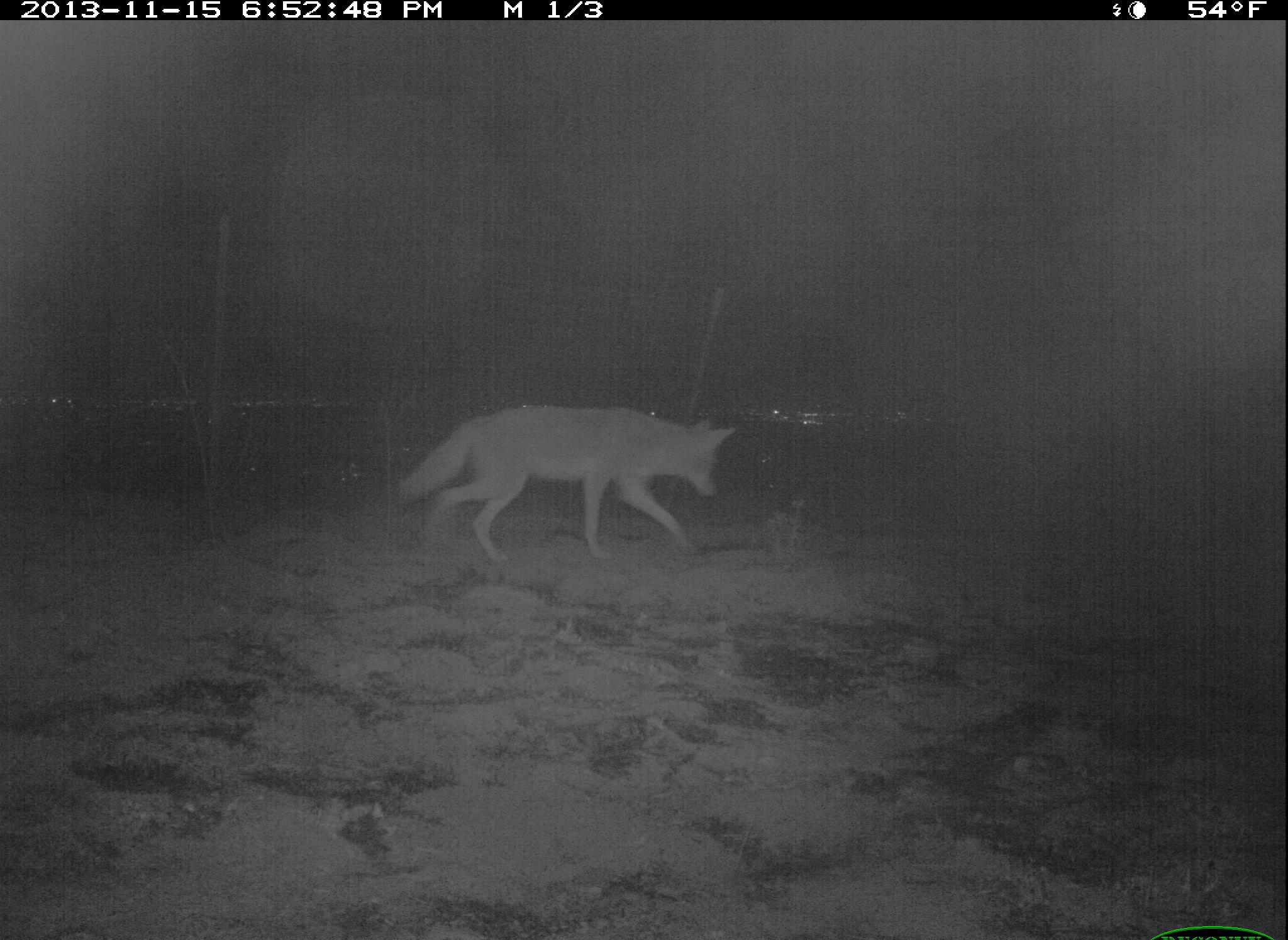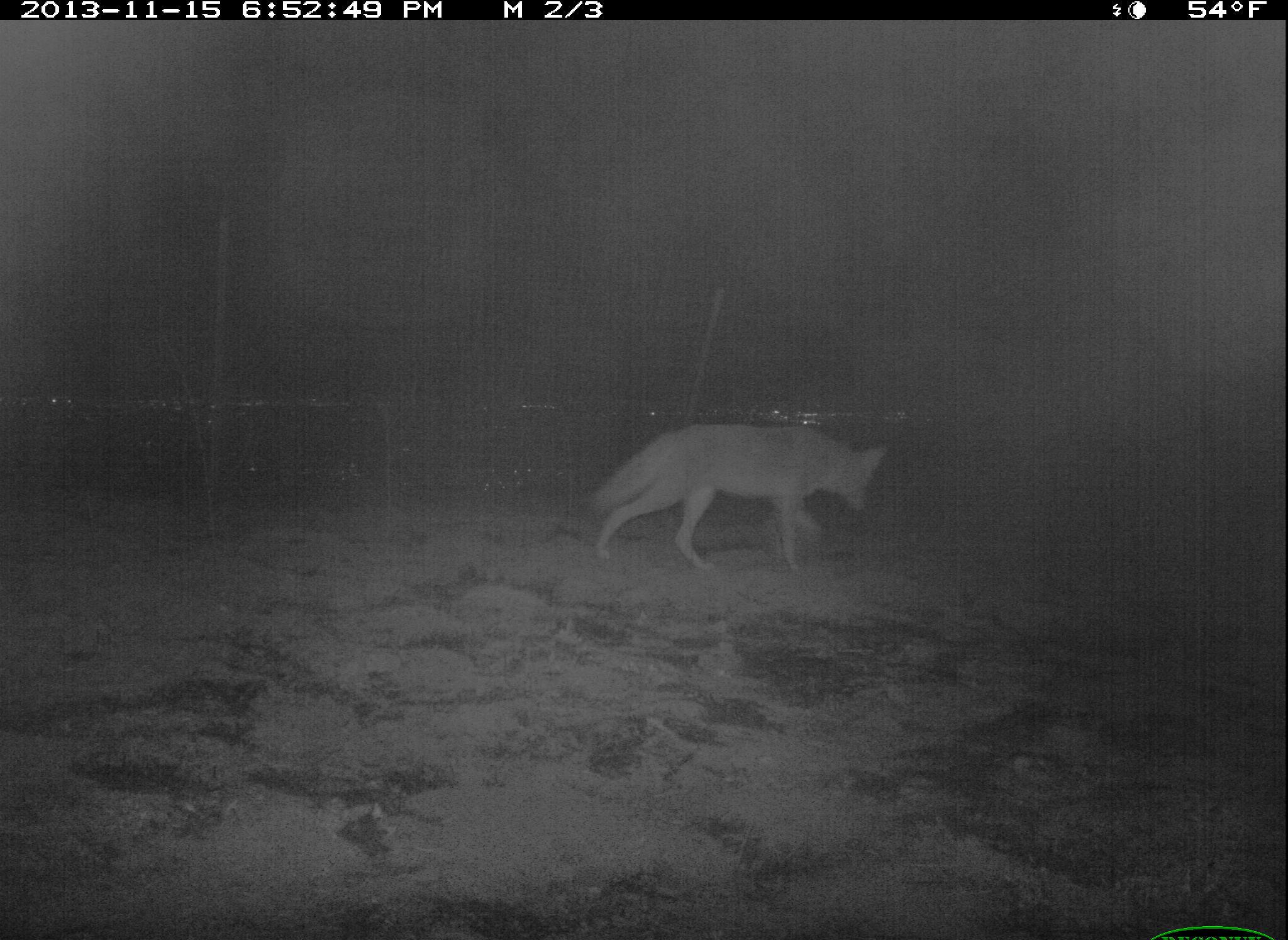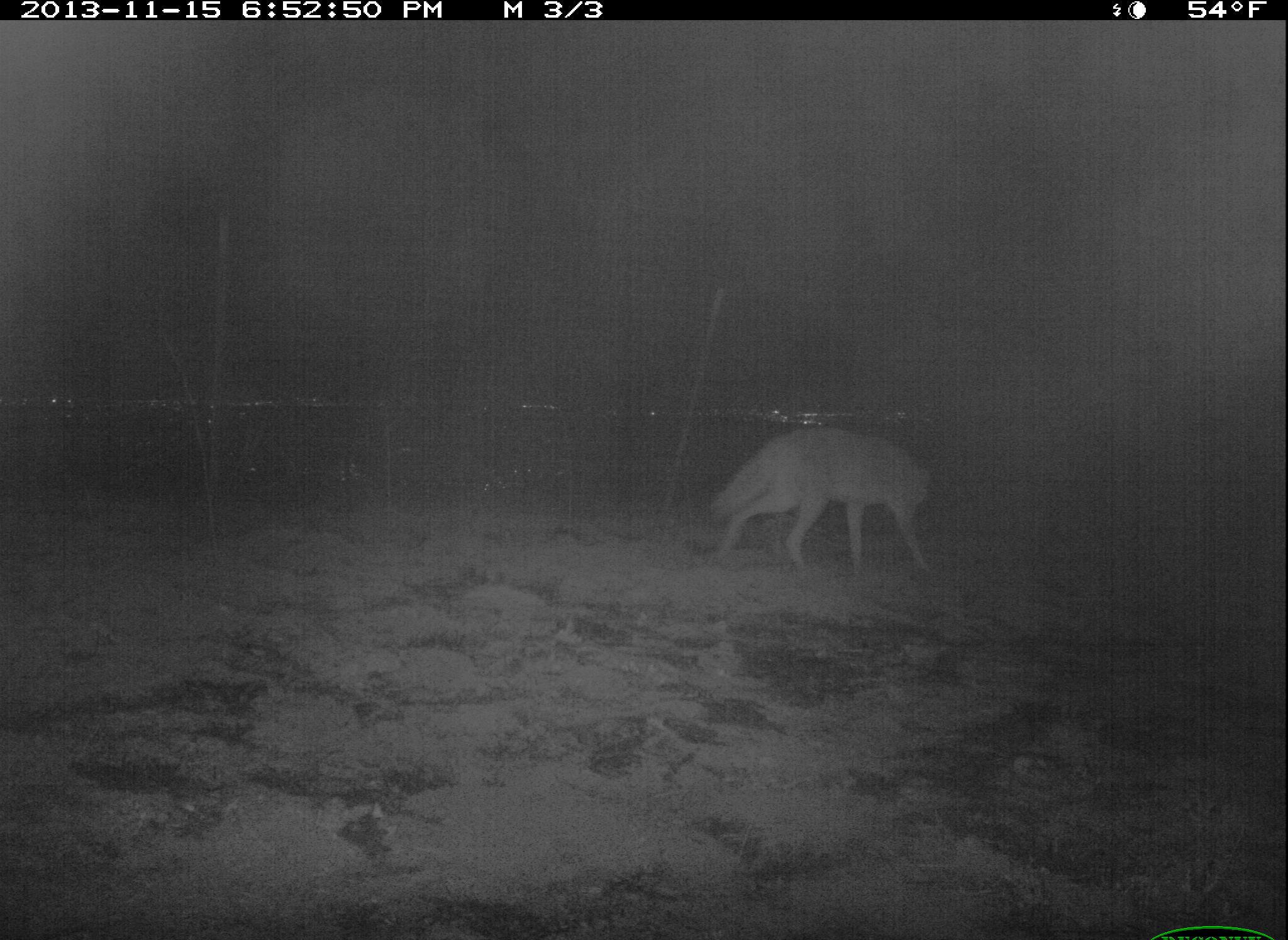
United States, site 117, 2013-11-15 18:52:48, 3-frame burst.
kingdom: Animalia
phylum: Chordata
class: Mammalia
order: Carnivora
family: Canidae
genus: Canis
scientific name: Canis latrans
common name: coyote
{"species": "coyote (Canis latrans)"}